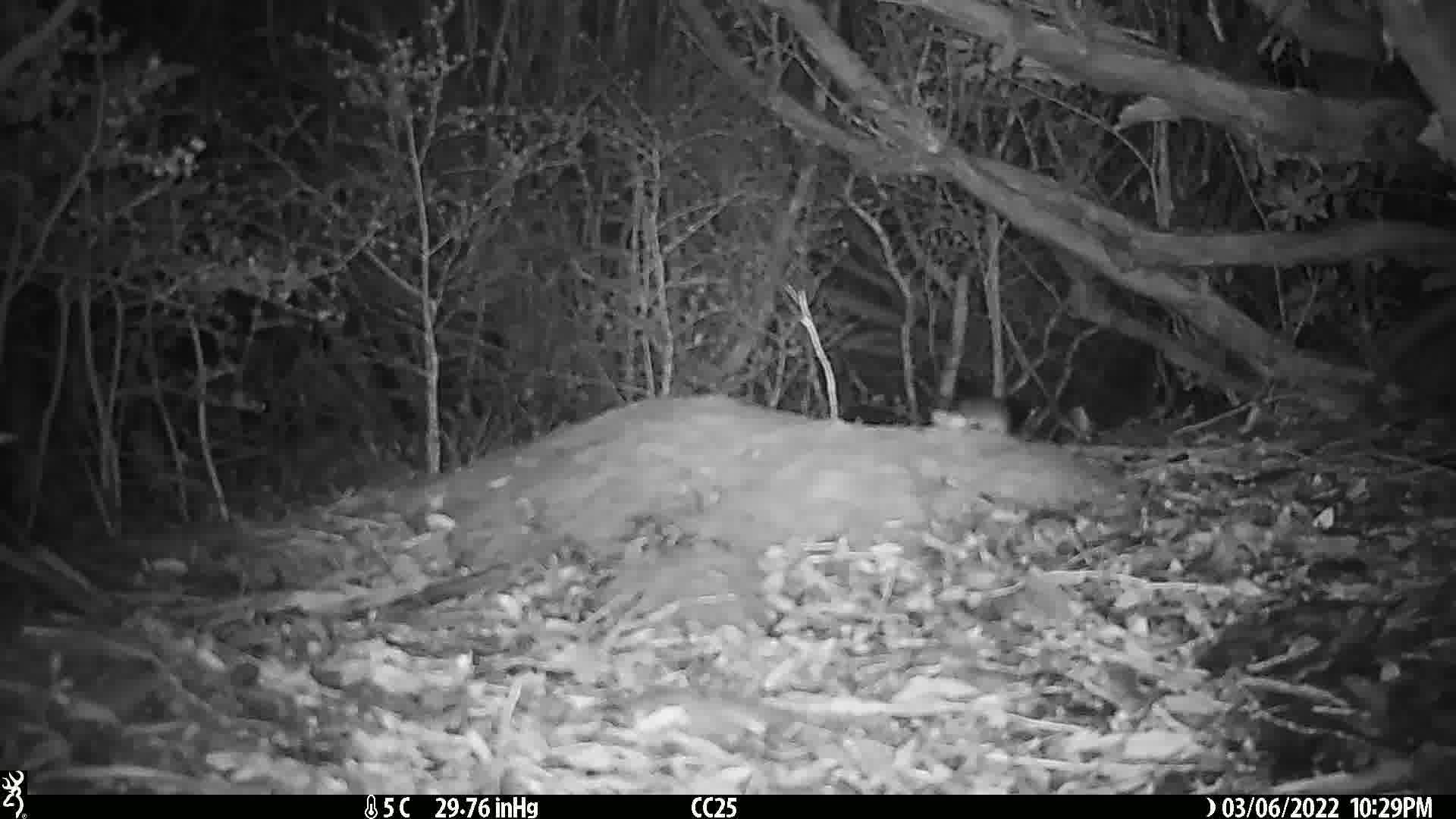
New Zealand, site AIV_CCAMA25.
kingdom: Animalia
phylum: Chordata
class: Mammalia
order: Rodentia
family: Muridae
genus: Mus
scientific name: Mus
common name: mouse